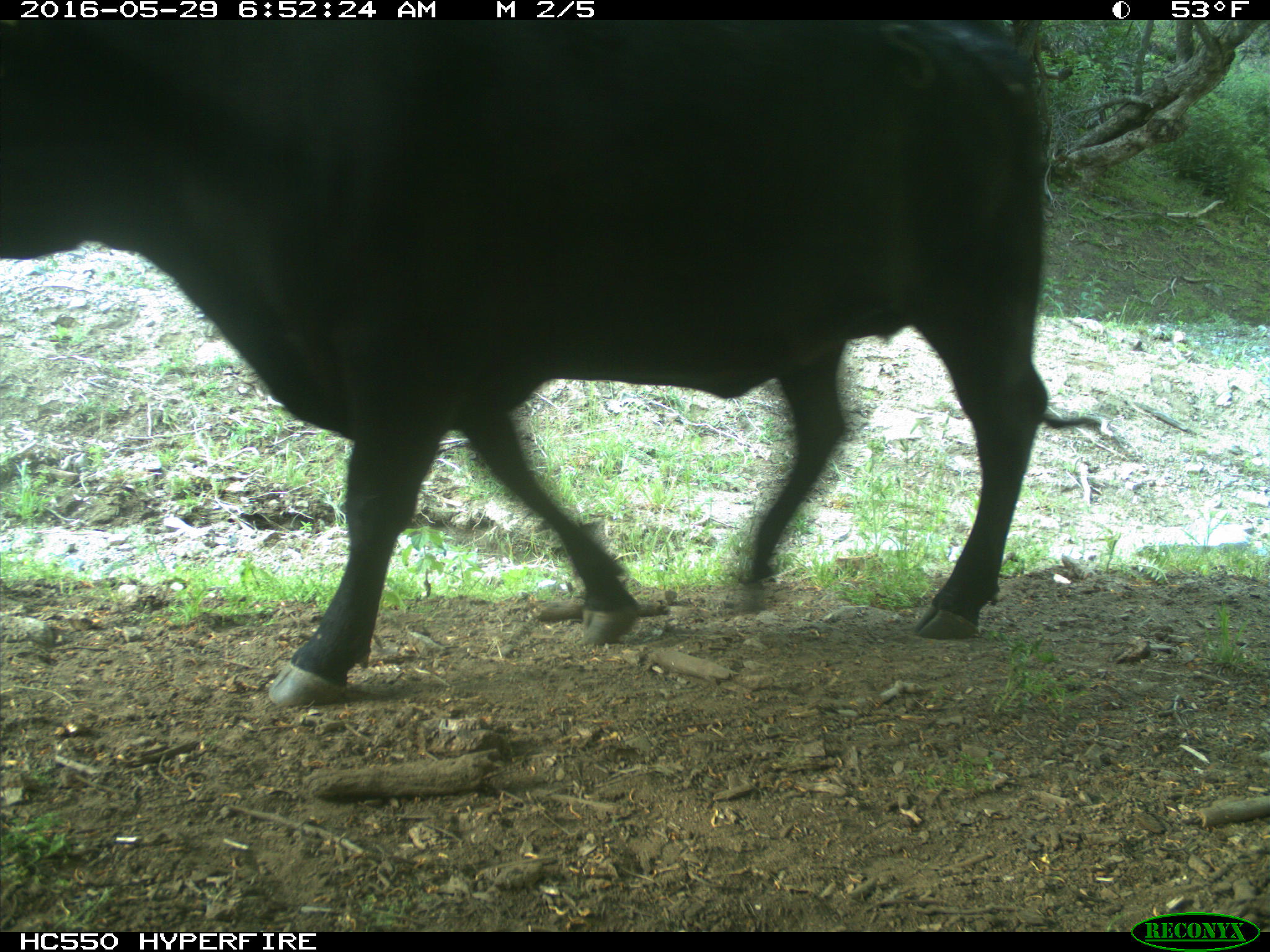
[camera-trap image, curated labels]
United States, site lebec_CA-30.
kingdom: Animalia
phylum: Chordata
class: Mammalia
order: Artiodactyla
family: Bovidae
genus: Bos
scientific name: Bos taurus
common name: domestic cow